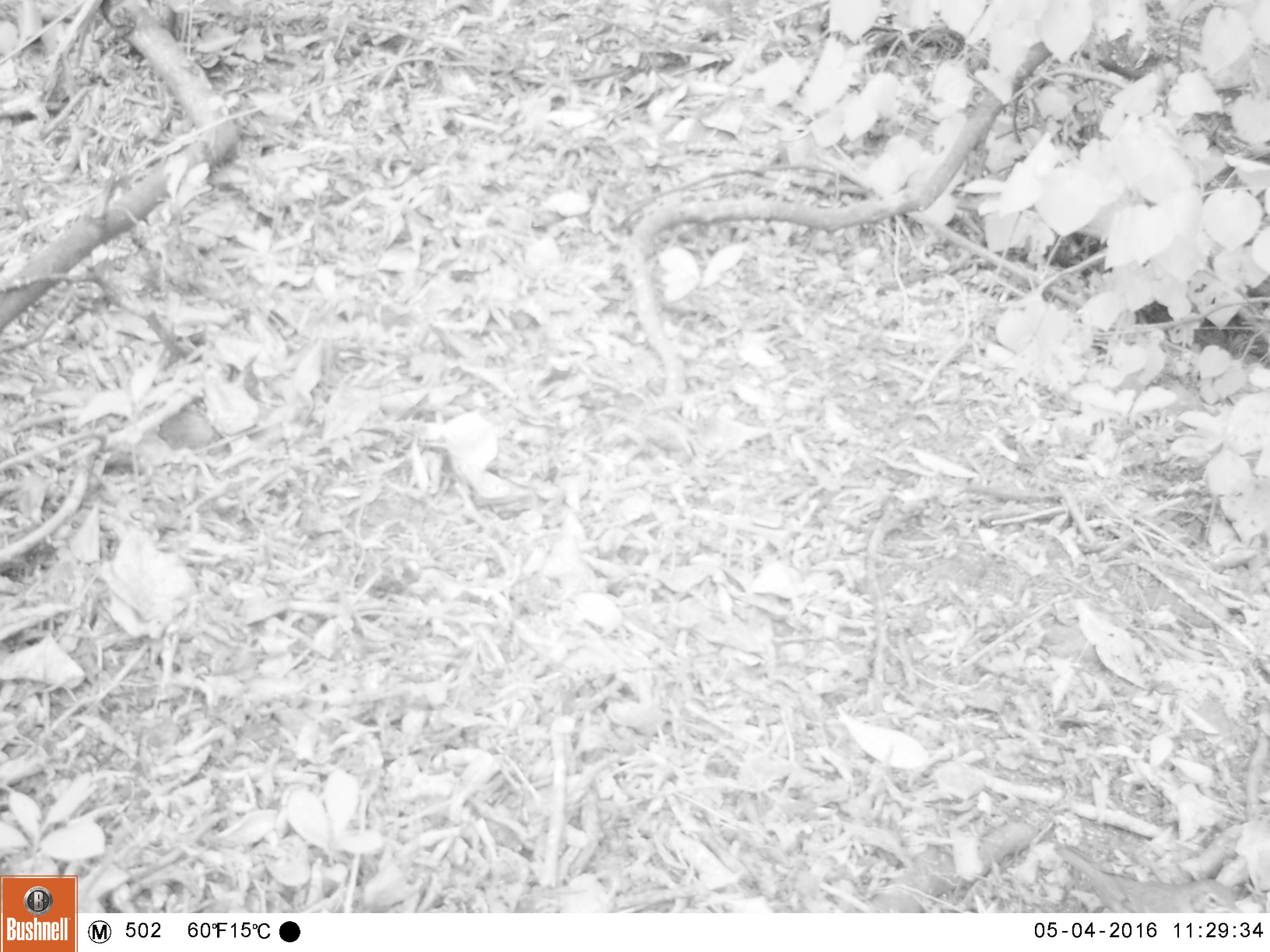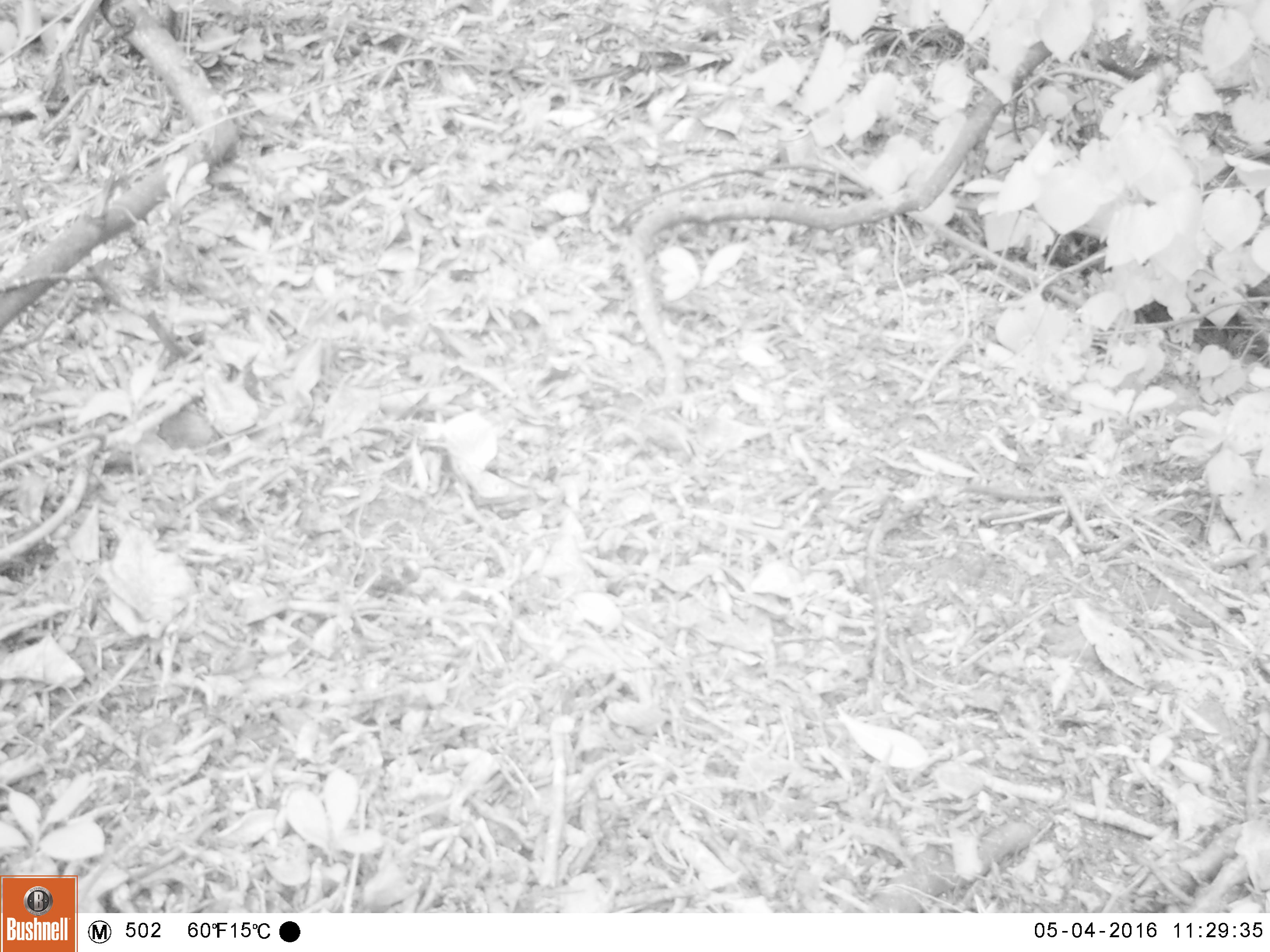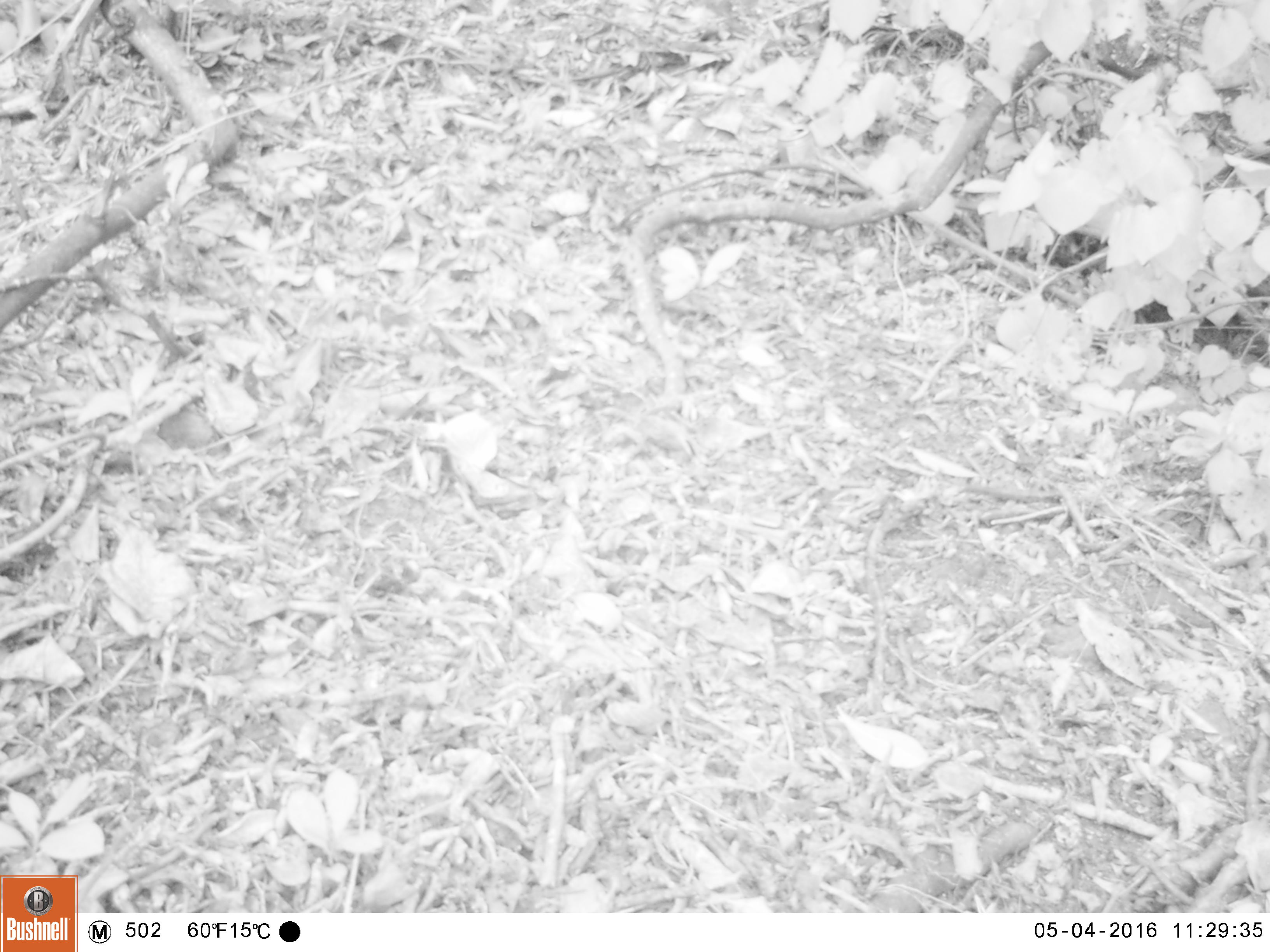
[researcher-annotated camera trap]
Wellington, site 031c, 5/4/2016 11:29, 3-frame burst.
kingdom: Animalia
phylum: Chordata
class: Aves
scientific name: Aves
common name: bird